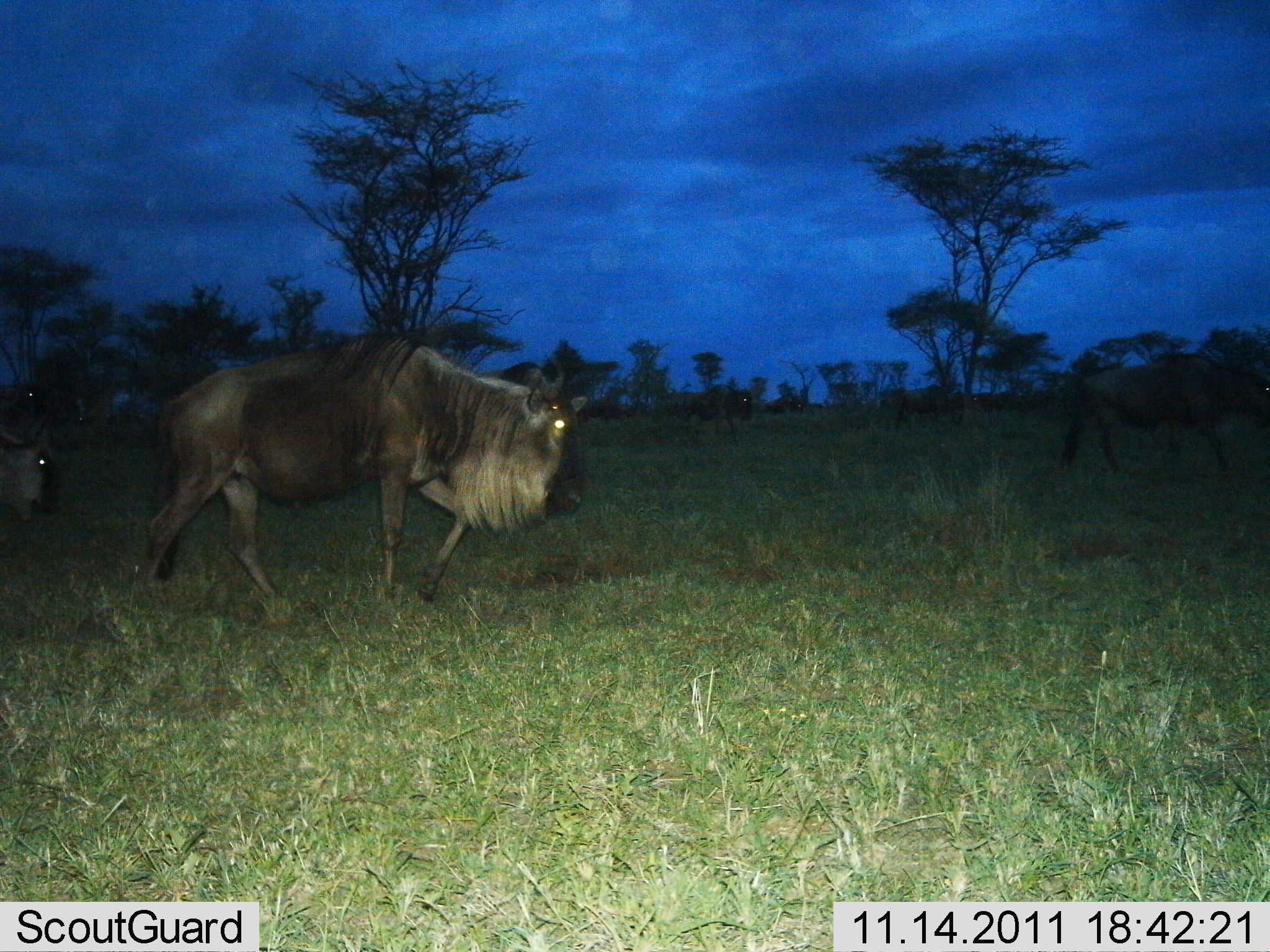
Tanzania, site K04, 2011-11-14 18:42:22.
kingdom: Animalia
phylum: Chordata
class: Mammalia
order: Artiodactyla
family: Bovidae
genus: Connochaetes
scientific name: Connochaetes taurinus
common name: blue wildebeest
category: wildebeest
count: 3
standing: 0%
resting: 0%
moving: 100%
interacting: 0%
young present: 0%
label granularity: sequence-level